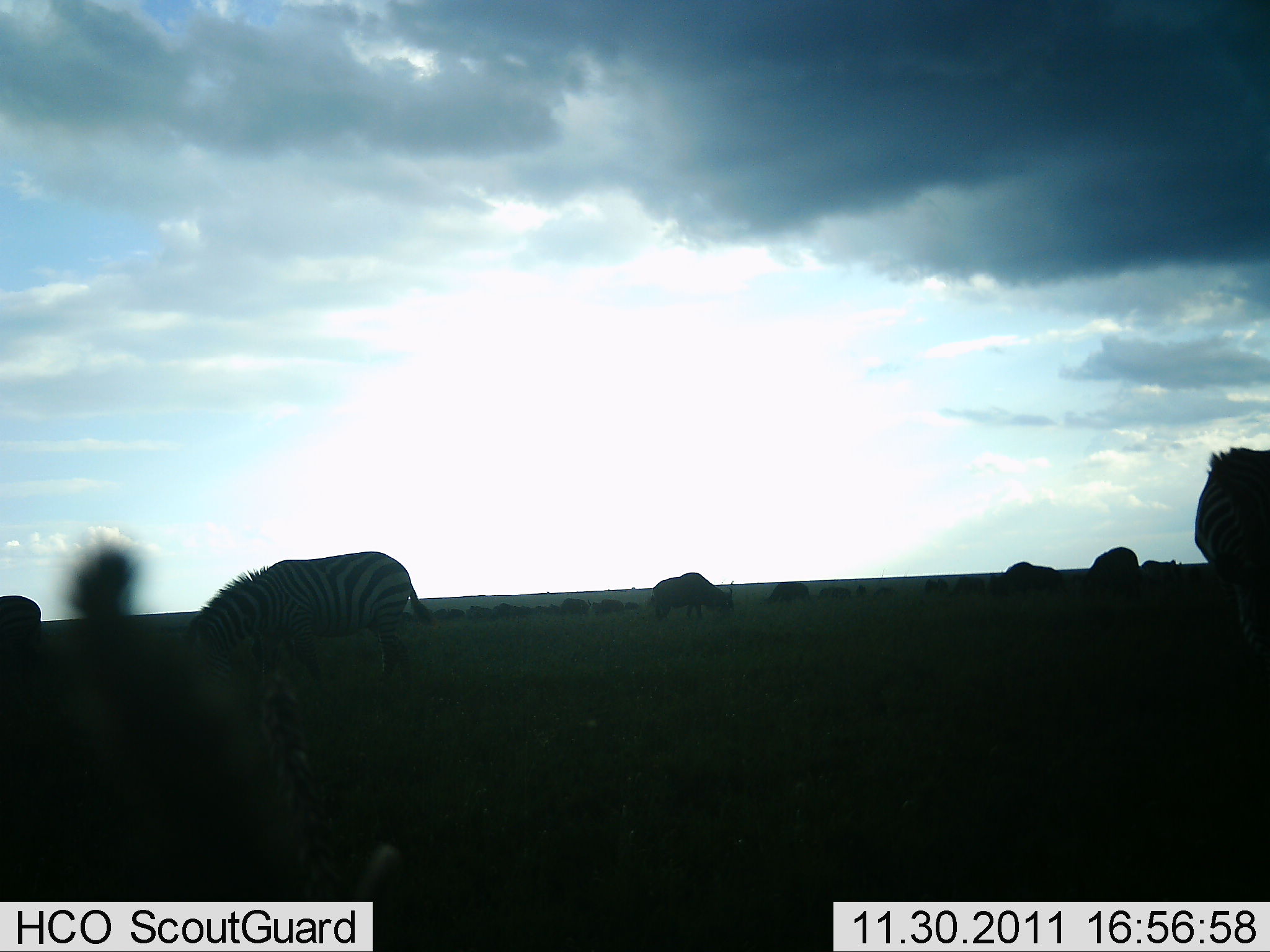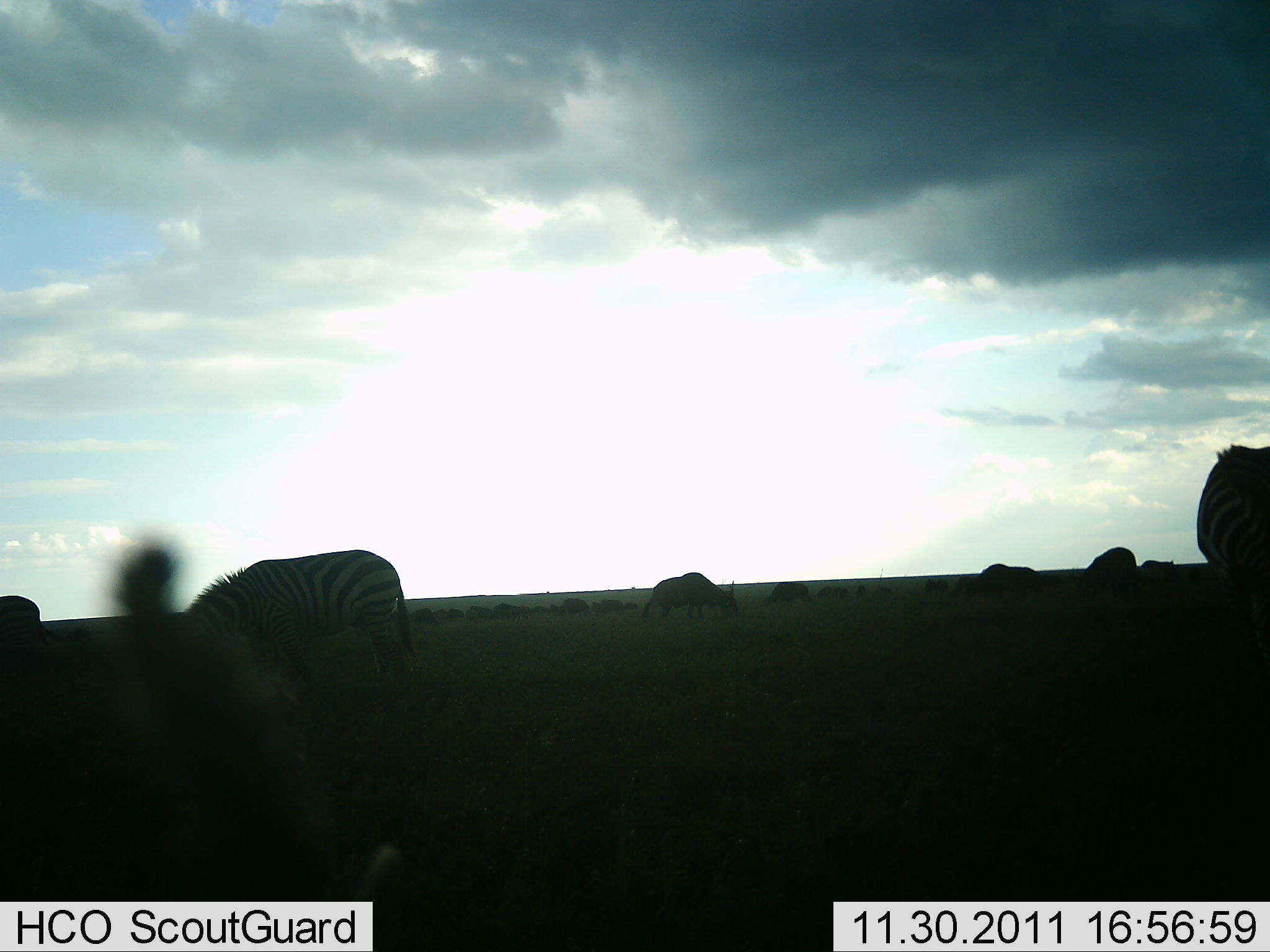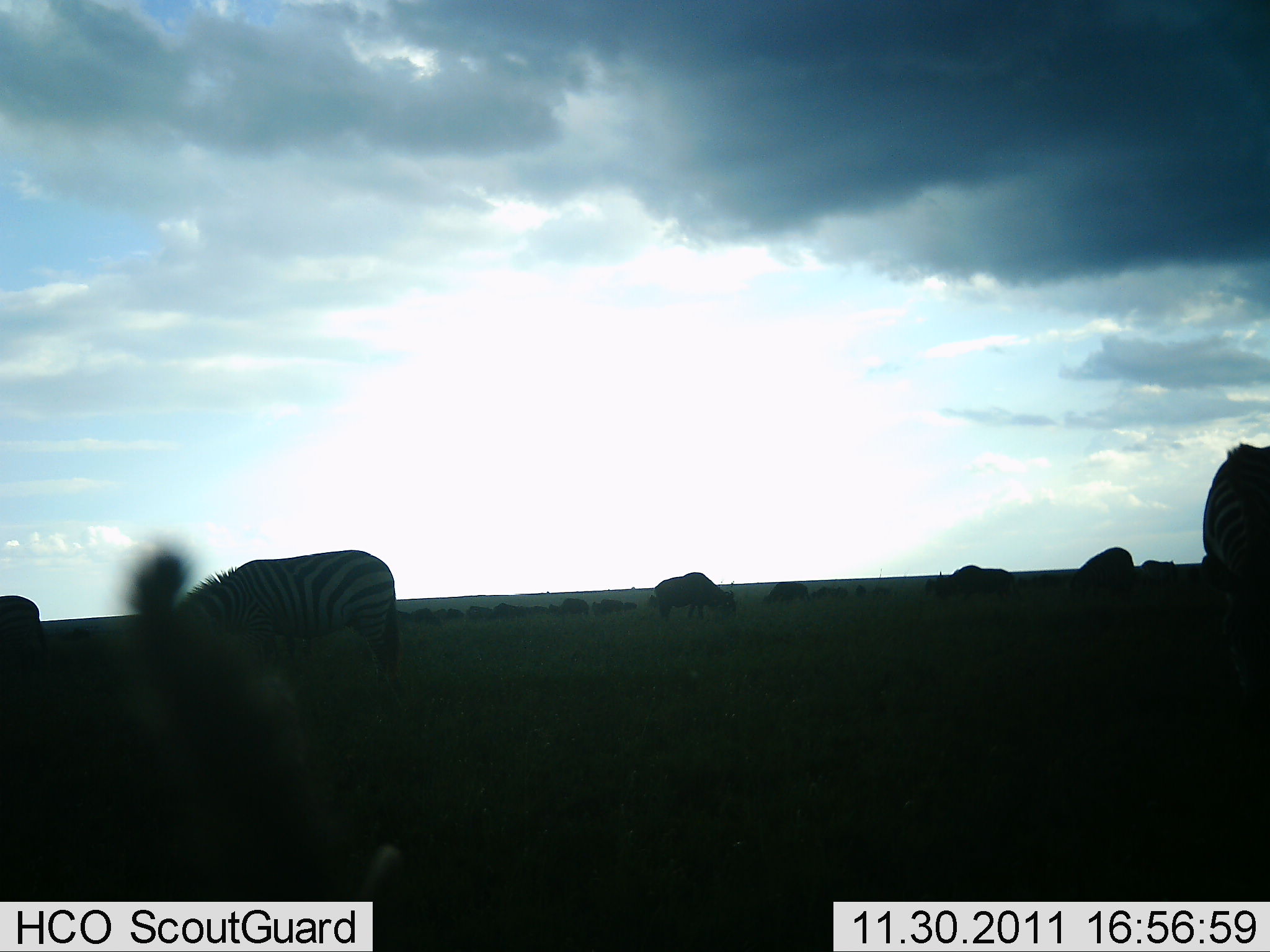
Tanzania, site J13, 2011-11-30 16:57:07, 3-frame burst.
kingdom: Animalia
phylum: Chordata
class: Mammalia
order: Artiodactyla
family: Bovidae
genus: Connochaetes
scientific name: Connochaetes taurinus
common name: blue wildebeest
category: wildebeest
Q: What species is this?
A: Wildebeest (blue wildebeest) (Connochaetes taurinus).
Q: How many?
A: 11-50.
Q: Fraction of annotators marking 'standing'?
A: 25%.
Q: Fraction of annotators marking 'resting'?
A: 8%.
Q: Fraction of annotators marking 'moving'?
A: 33%.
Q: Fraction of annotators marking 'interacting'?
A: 0%.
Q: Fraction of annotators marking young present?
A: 0%.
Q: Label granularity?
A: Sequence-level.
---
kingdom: Animalia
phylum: Chordata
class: Mammalia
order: Perissodactyla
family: Equidae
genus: Equus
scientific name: Equus quagga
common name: plains zebra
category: zebra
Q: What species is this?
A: Zebra (plains zebra) (Equus quagga).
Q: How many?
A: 2.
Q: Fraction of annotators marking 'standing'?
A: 15%.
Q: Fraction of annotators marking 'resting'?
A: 0%.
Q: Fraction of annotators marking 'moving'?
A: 5%.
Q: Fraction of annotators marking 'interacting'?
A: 0%.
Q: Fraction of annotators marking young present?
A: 0%.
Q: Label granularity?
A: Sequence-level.